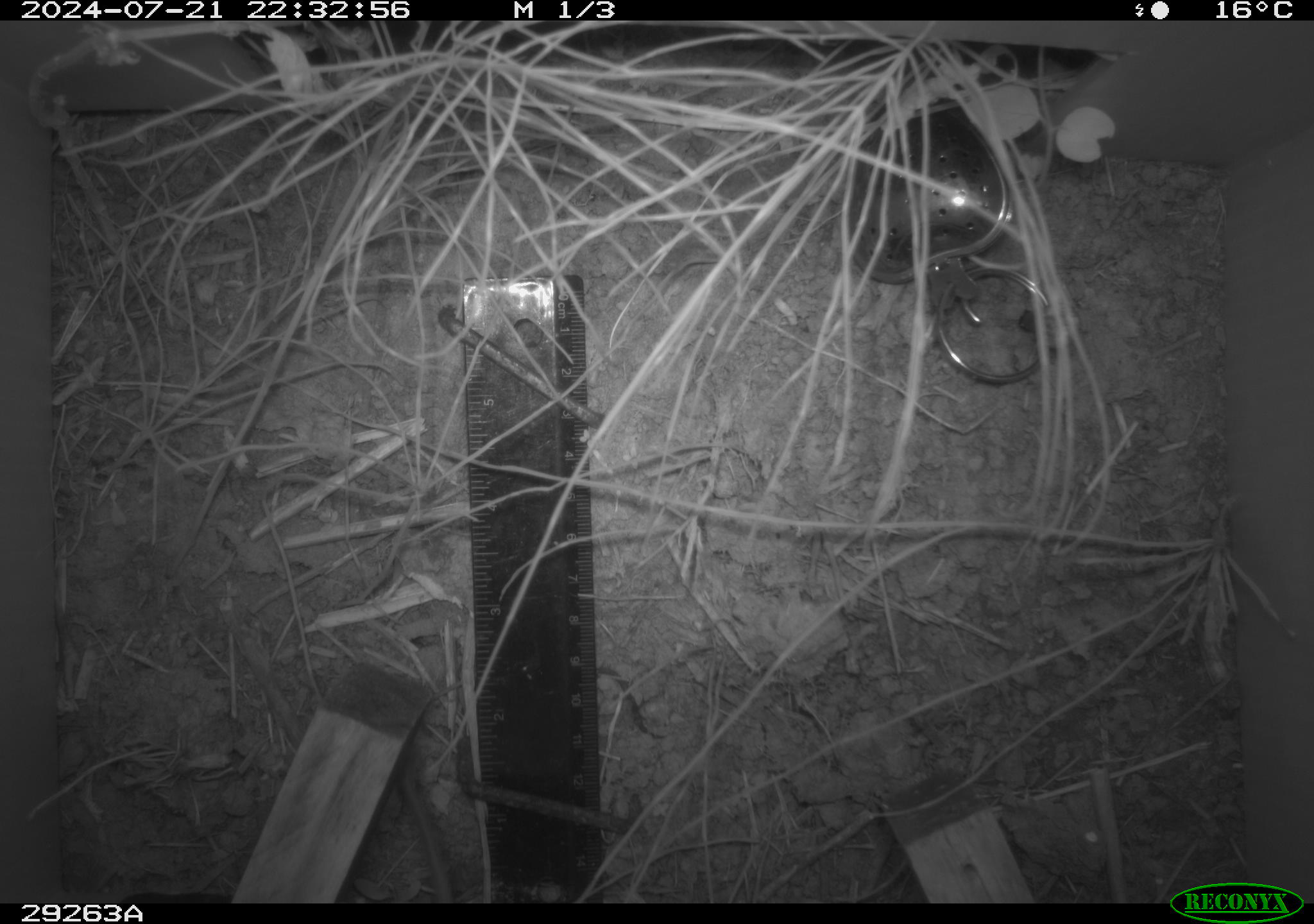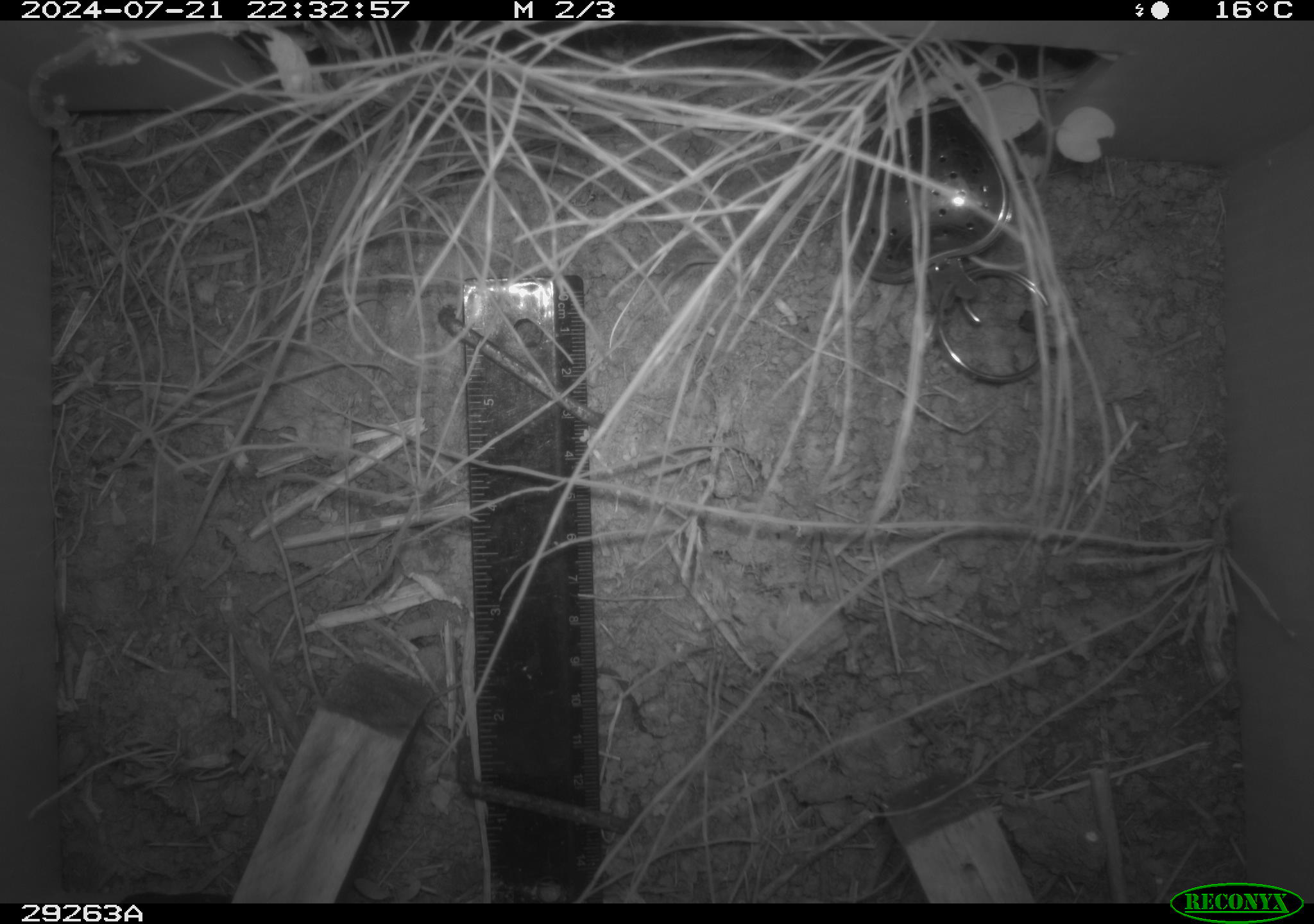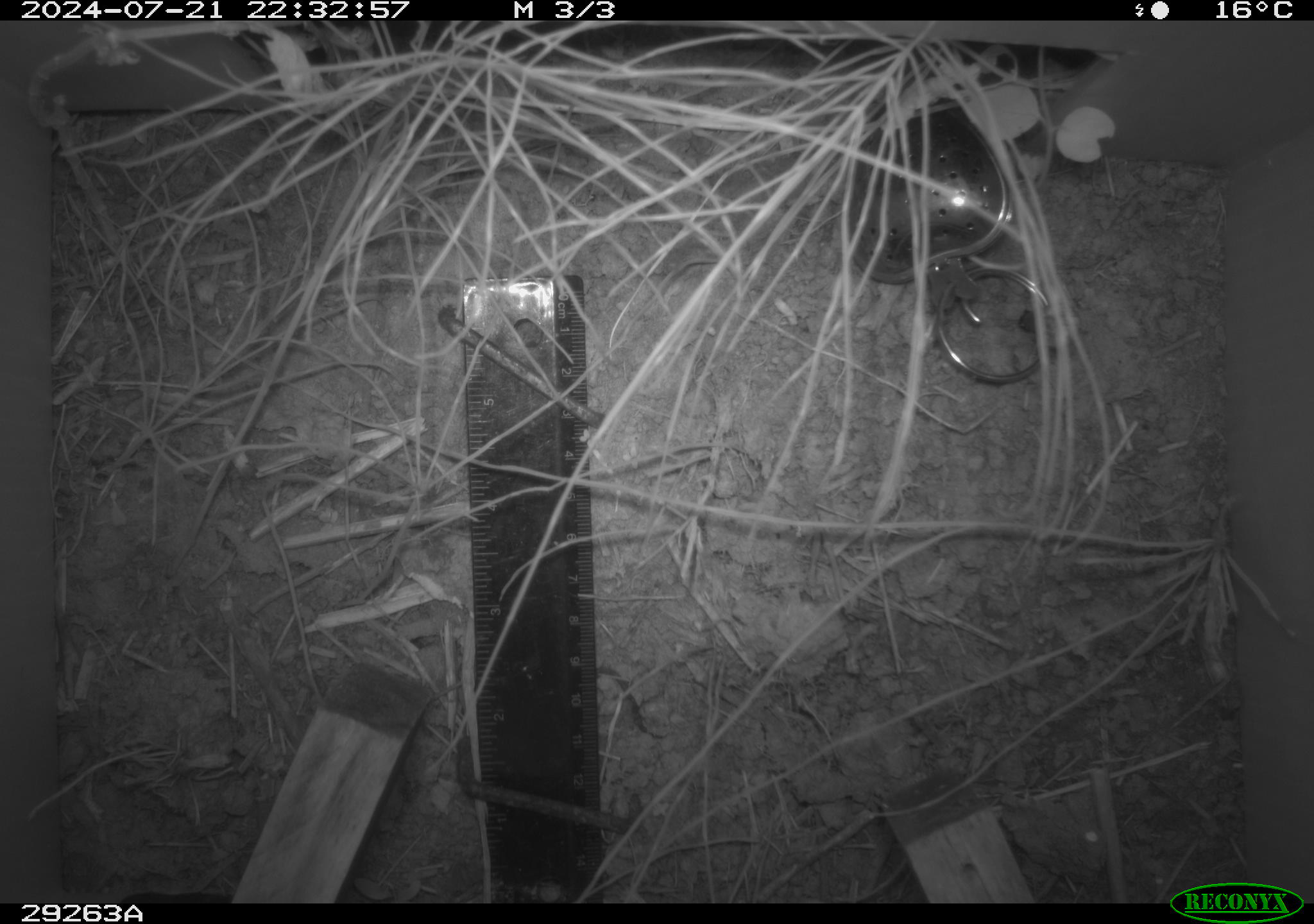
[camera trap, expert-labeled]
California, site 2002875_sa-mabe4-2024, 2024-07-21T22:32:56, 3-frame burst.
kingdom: Animalia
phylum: Chordata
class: Mammalia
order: Rodentia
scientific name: Rodentia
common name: rodent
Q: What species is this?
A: Rodent (Rodentia).